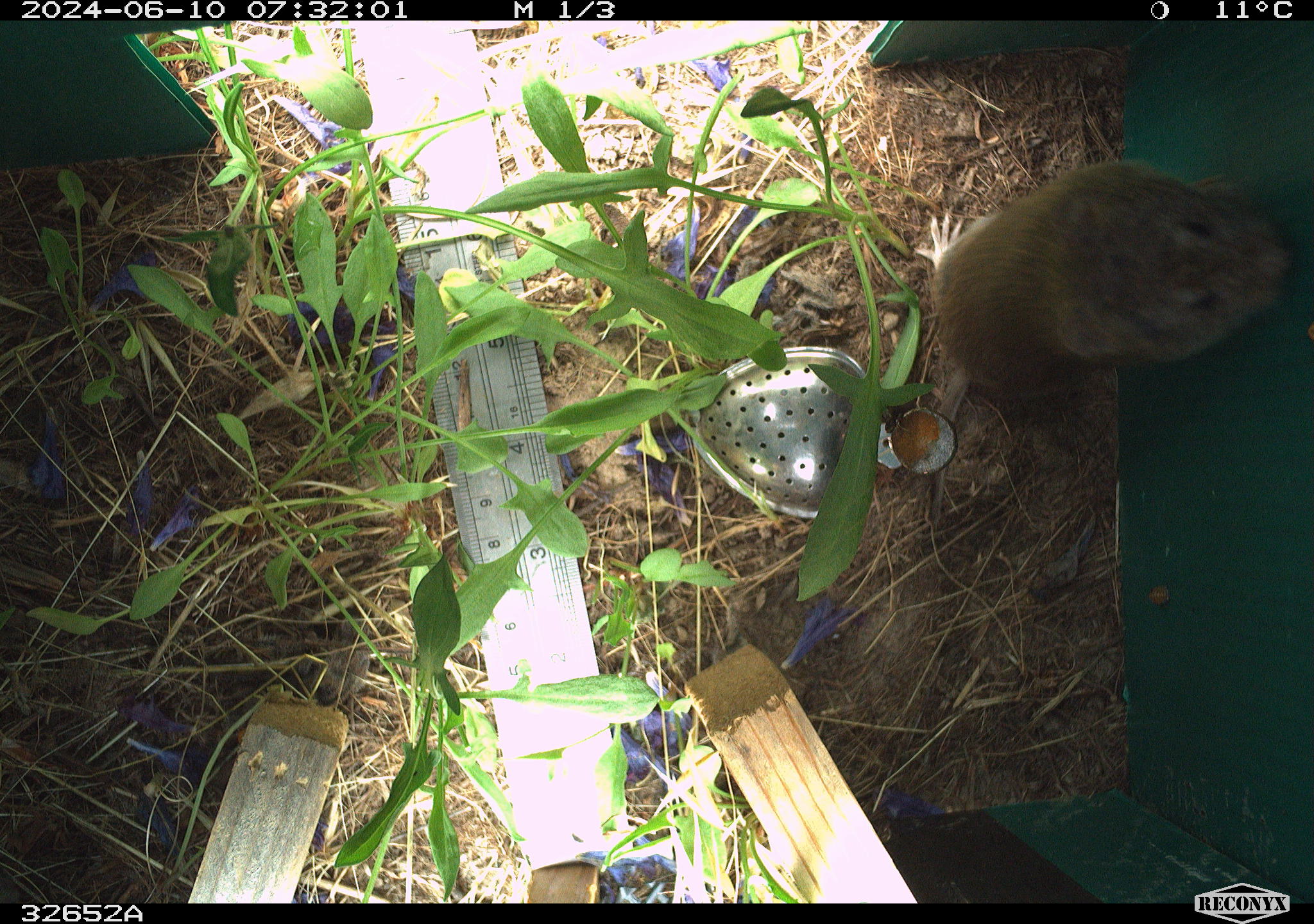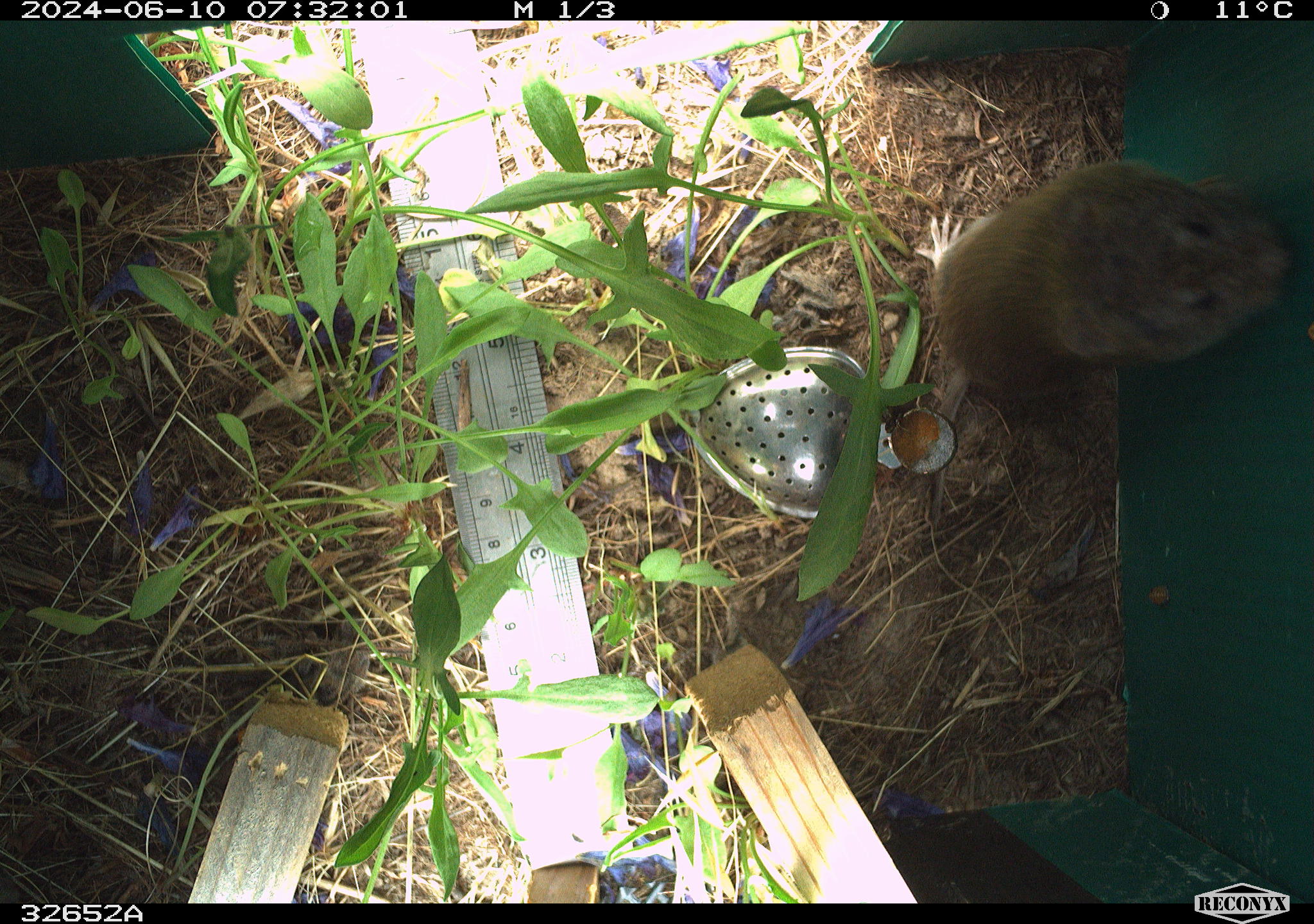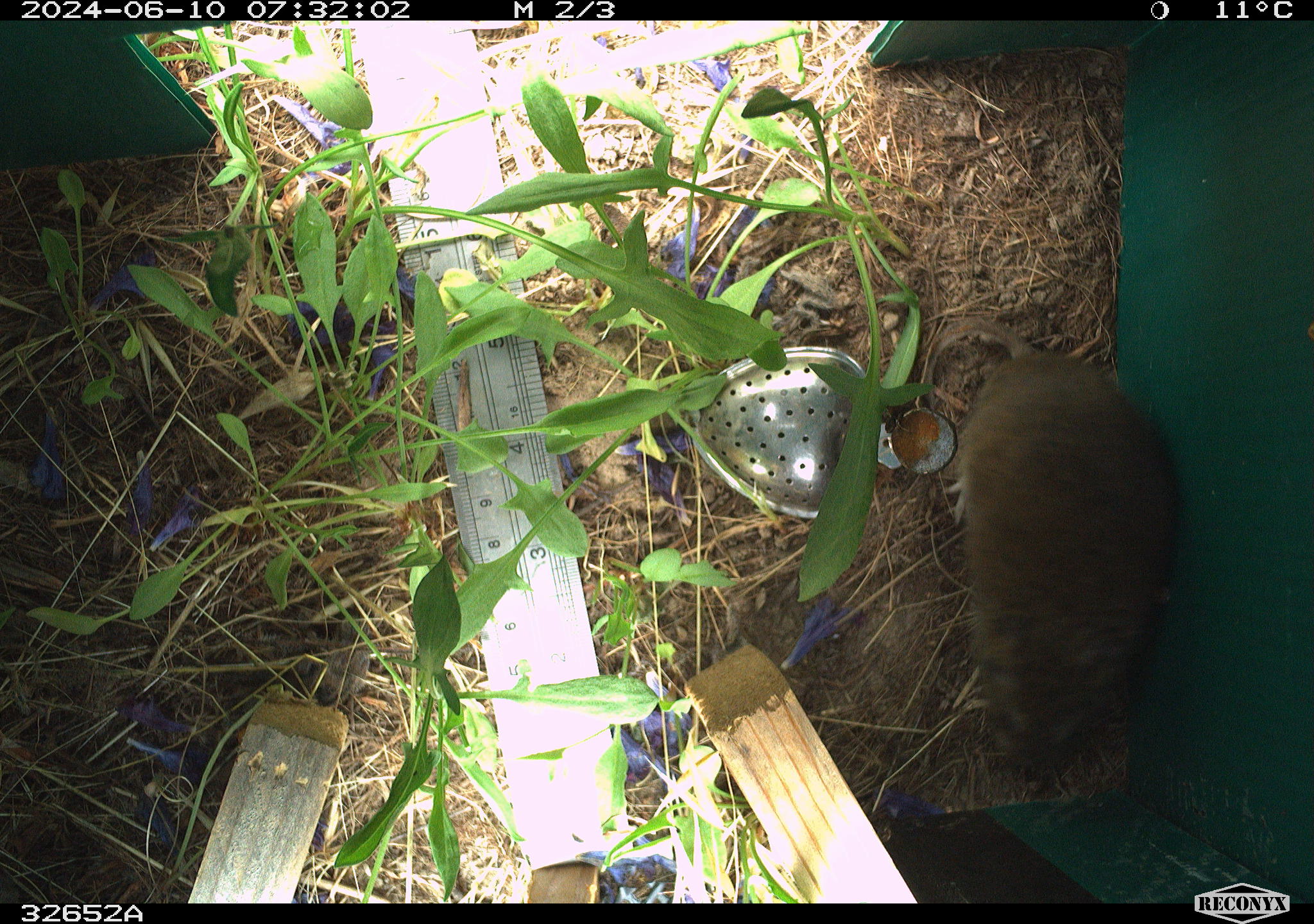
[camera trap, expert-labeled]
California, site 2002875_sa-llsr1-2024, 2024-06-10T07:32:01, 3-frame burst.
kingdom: Animalia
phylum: Chordata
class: Mammalia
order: Rodentia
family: Cricetidae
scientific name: Arvicolinae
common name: voles, lemmings, and muskrats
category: arvicolinae subfamily